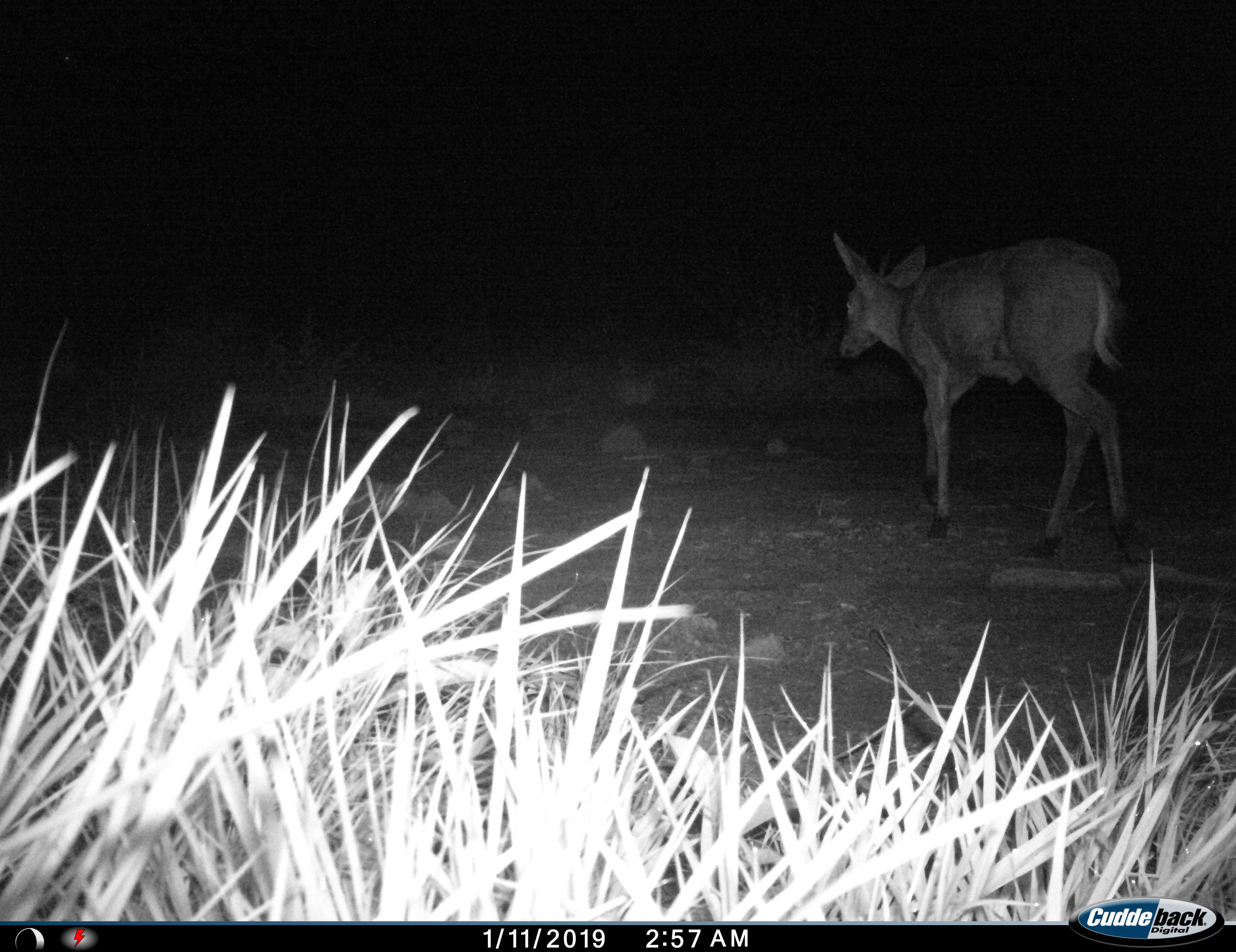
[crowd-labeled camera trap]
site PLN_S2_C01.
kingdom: Animalia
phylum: Chordata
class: Mammalia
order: Artiodactyla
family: Bovidae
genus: Redunca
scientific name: Redunca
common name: reedbuck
Reedbuck (Redunca), count 1. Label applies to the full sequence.